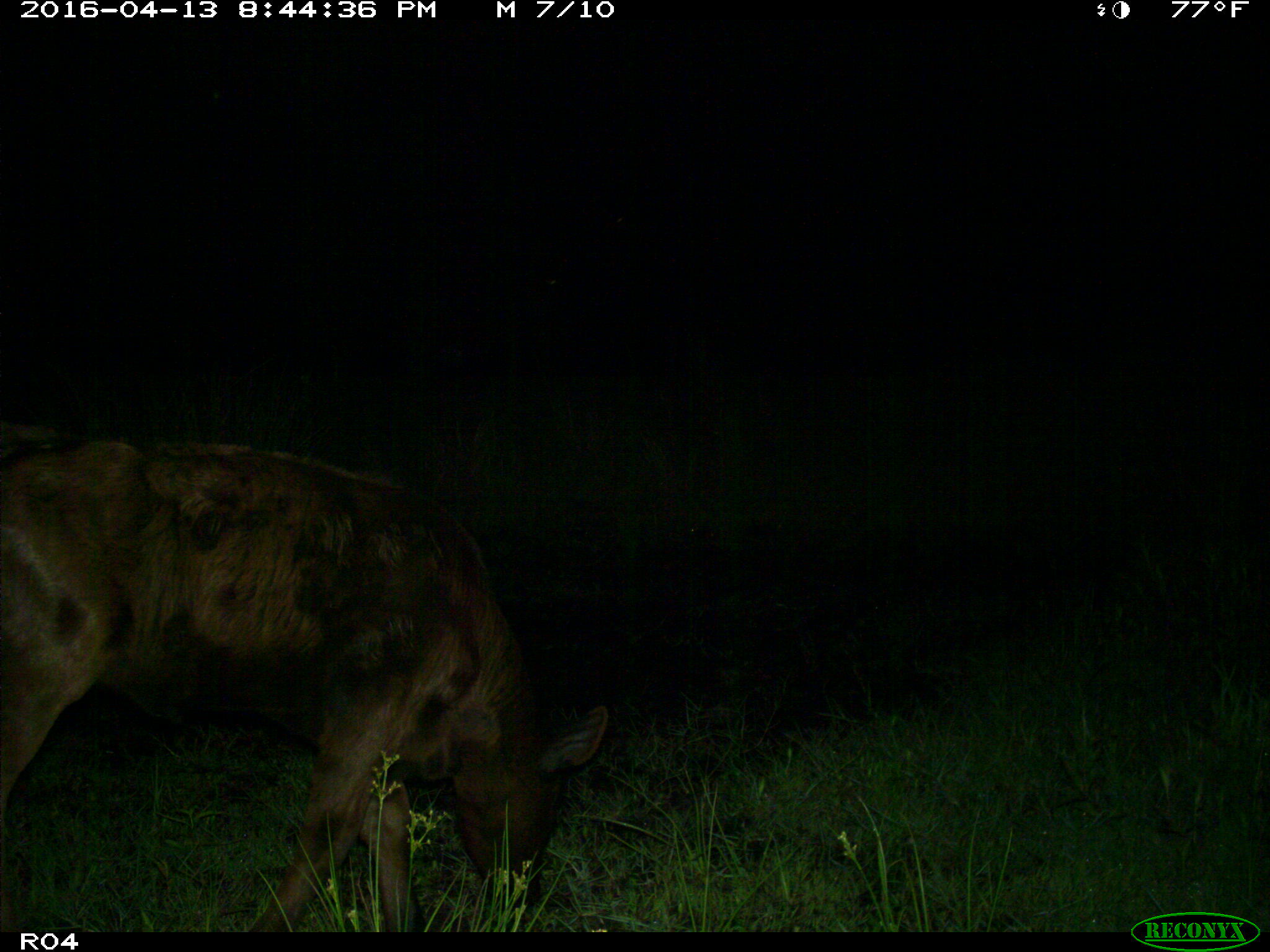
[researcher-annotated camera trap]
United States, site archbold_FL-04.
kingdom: Animalia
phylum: Chordata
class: Mammalia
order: Artiodactyla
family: Bovidae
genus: Bos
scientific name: Bos taurus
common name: domestic cow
Bos taurus (domestic cow).